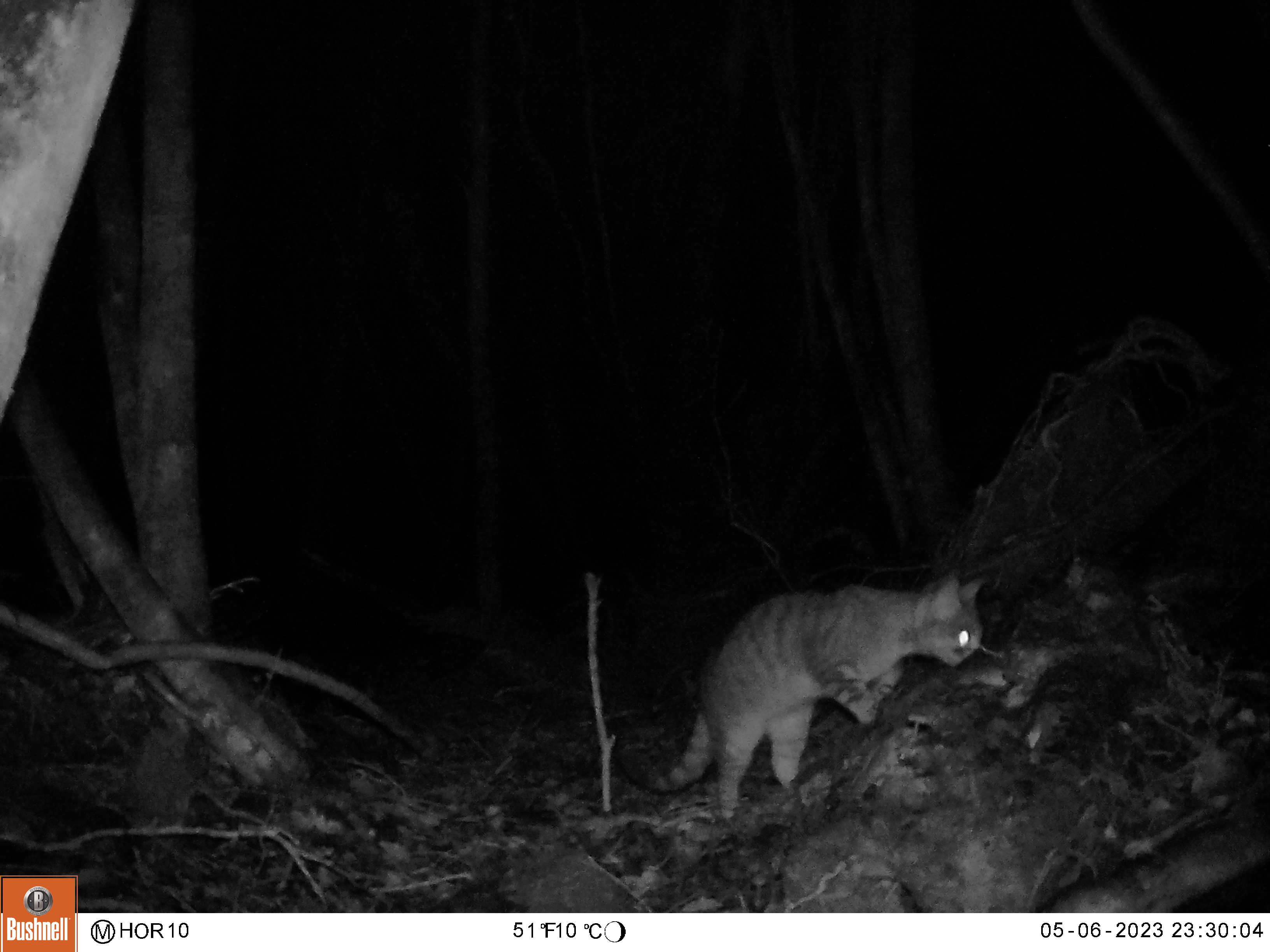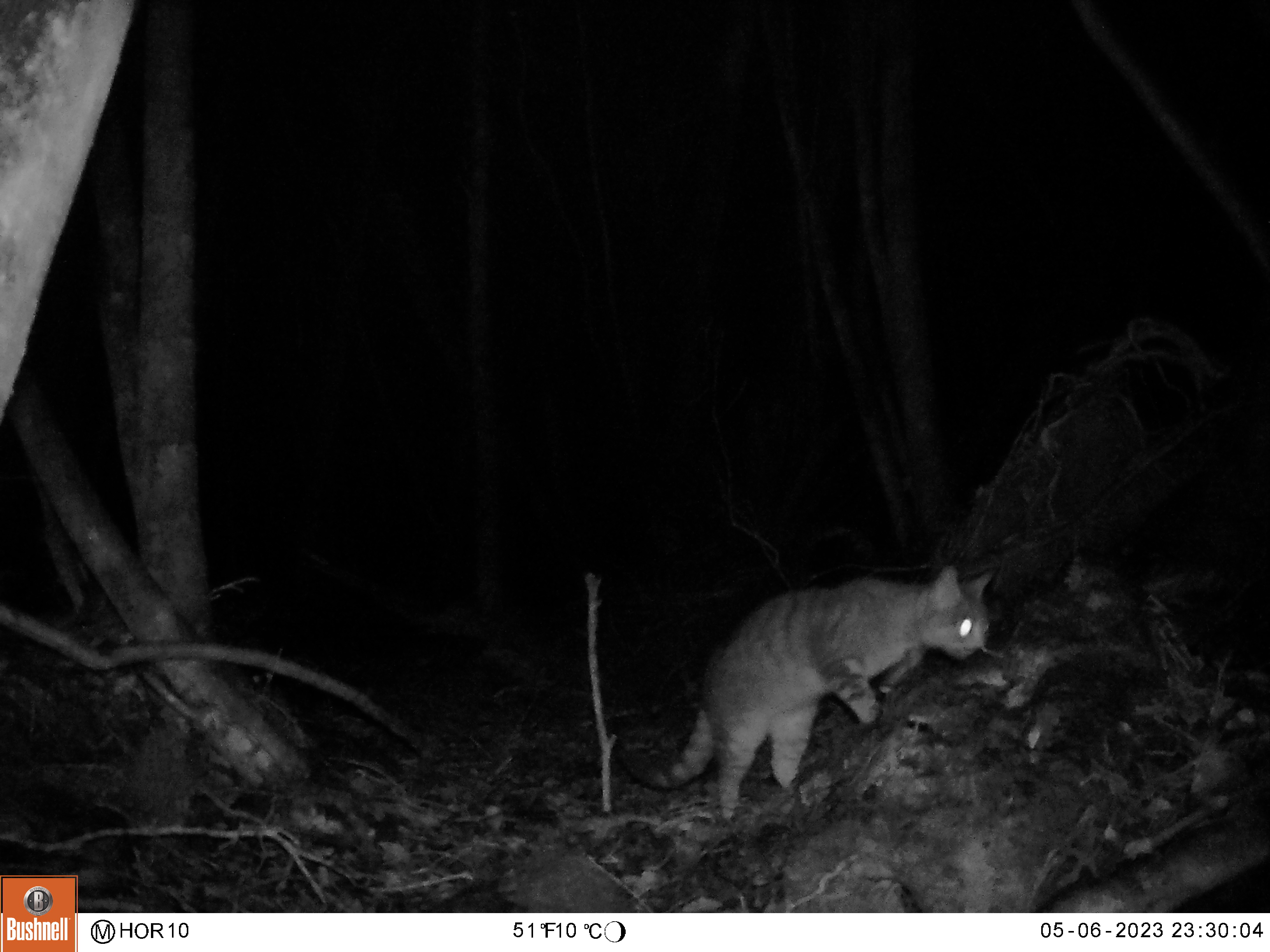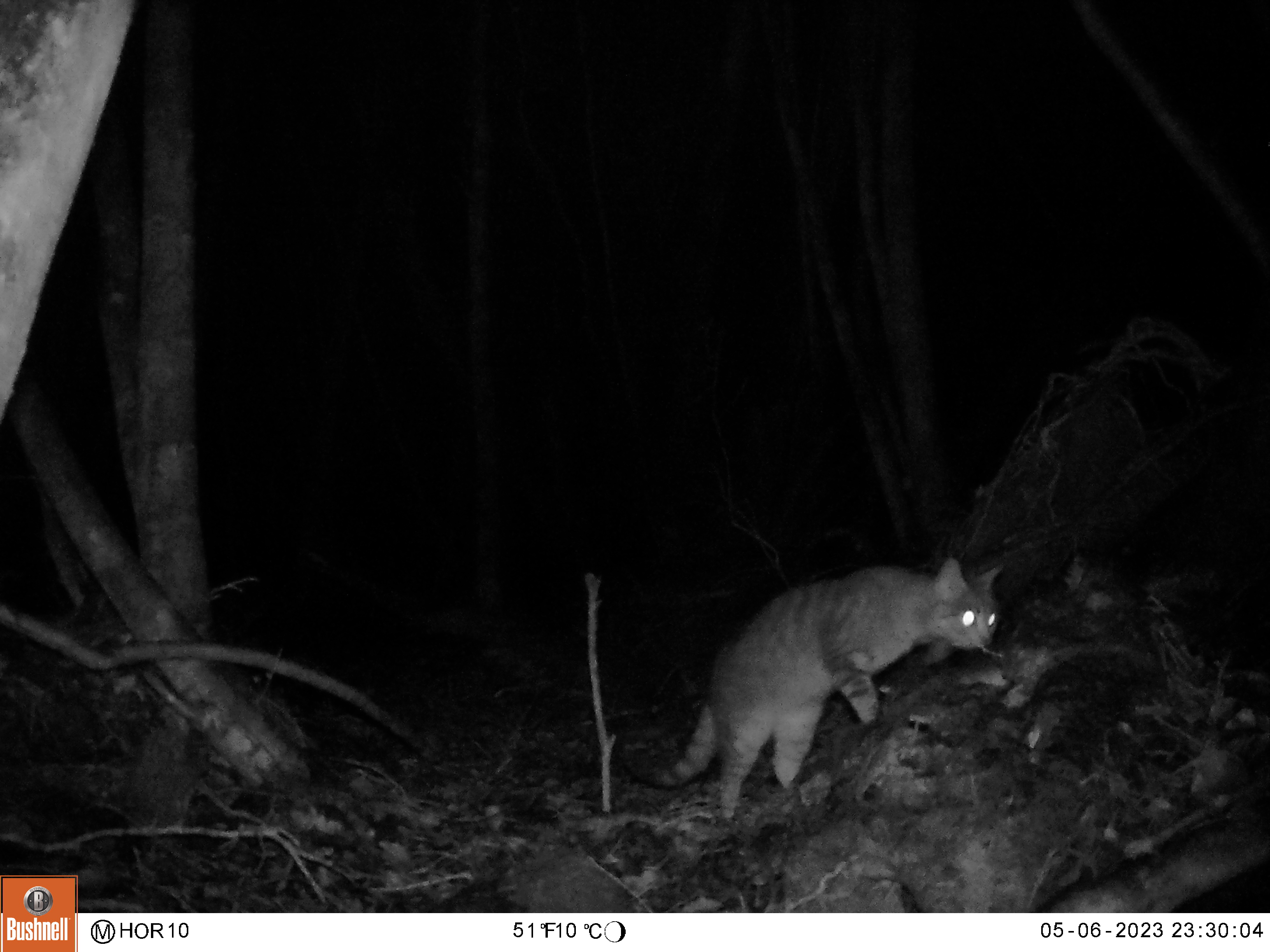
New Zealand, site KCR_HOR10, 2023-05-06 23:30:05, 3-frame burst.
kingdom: Animalia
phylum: Chordata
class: Mammalia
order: Carnivora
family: Felidae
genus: Felis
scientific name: Felis catus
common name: domestic cat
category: cat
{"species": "cat (domestic cat) (Felis catus)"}